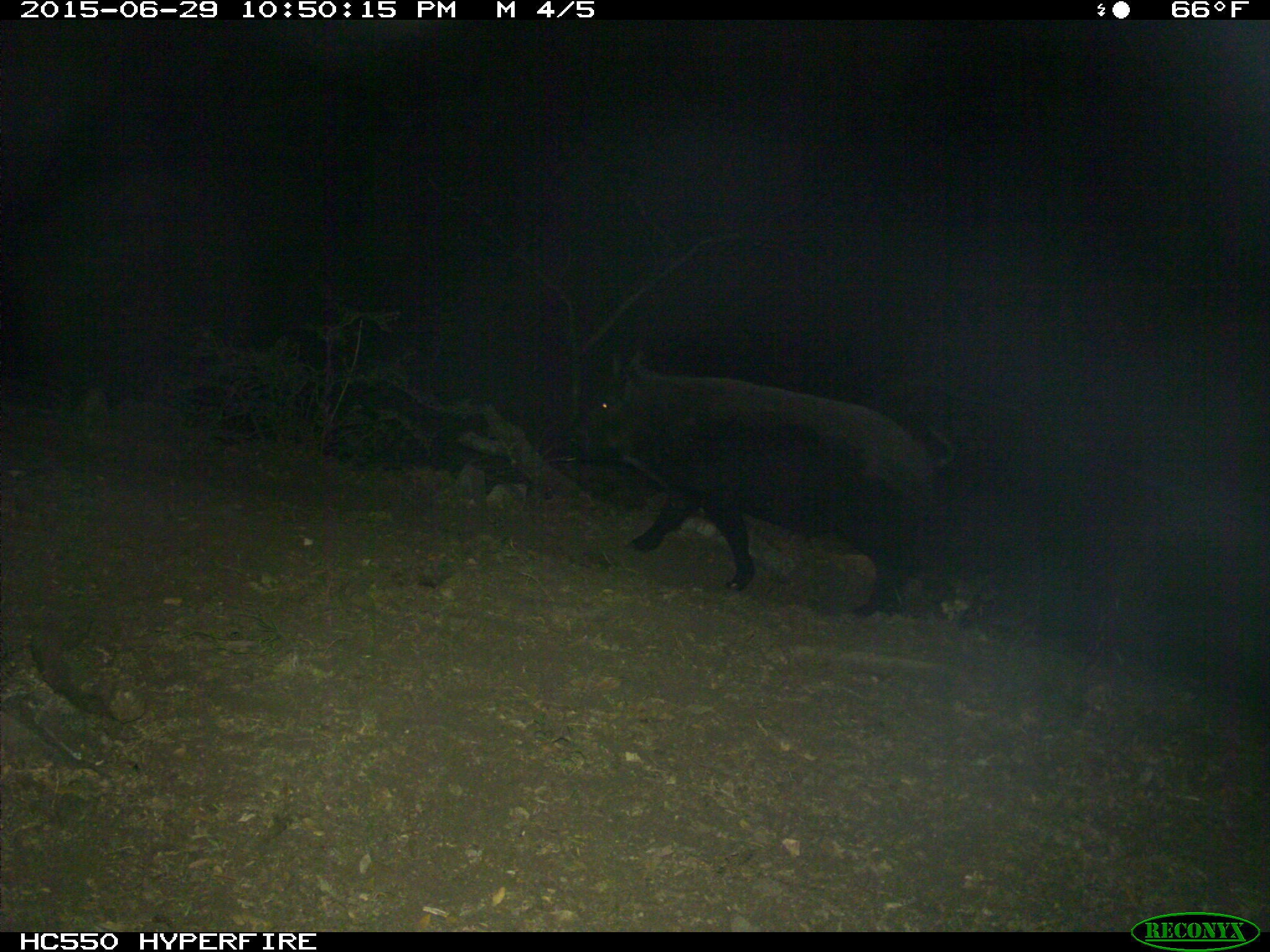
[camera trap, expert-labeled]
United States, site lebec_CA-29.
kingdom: Animalia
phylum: Chordata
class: Mammalia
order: Artiodactyla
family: Suidae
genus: Sus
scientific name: Sus scrofa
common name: wild boar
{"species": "Sus scrofa (wild boar)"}